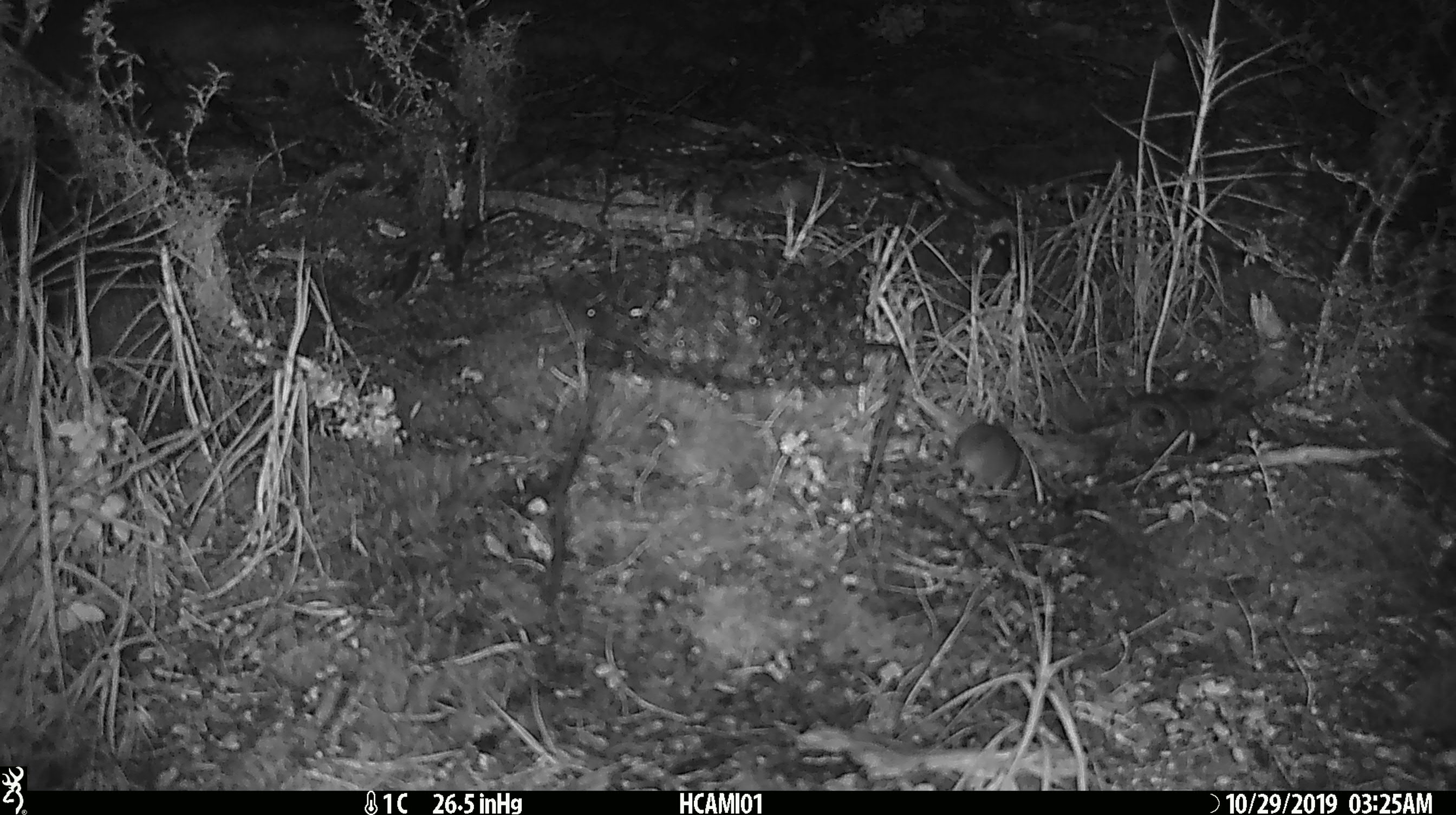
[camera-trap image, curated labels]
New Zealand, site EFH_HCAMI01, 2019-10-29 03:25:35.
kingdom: Animalia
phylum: Chordata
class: Mammalia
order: Rodentia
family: Muridae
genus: Mus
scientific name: Mus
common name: mouse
Mouse (Mus).